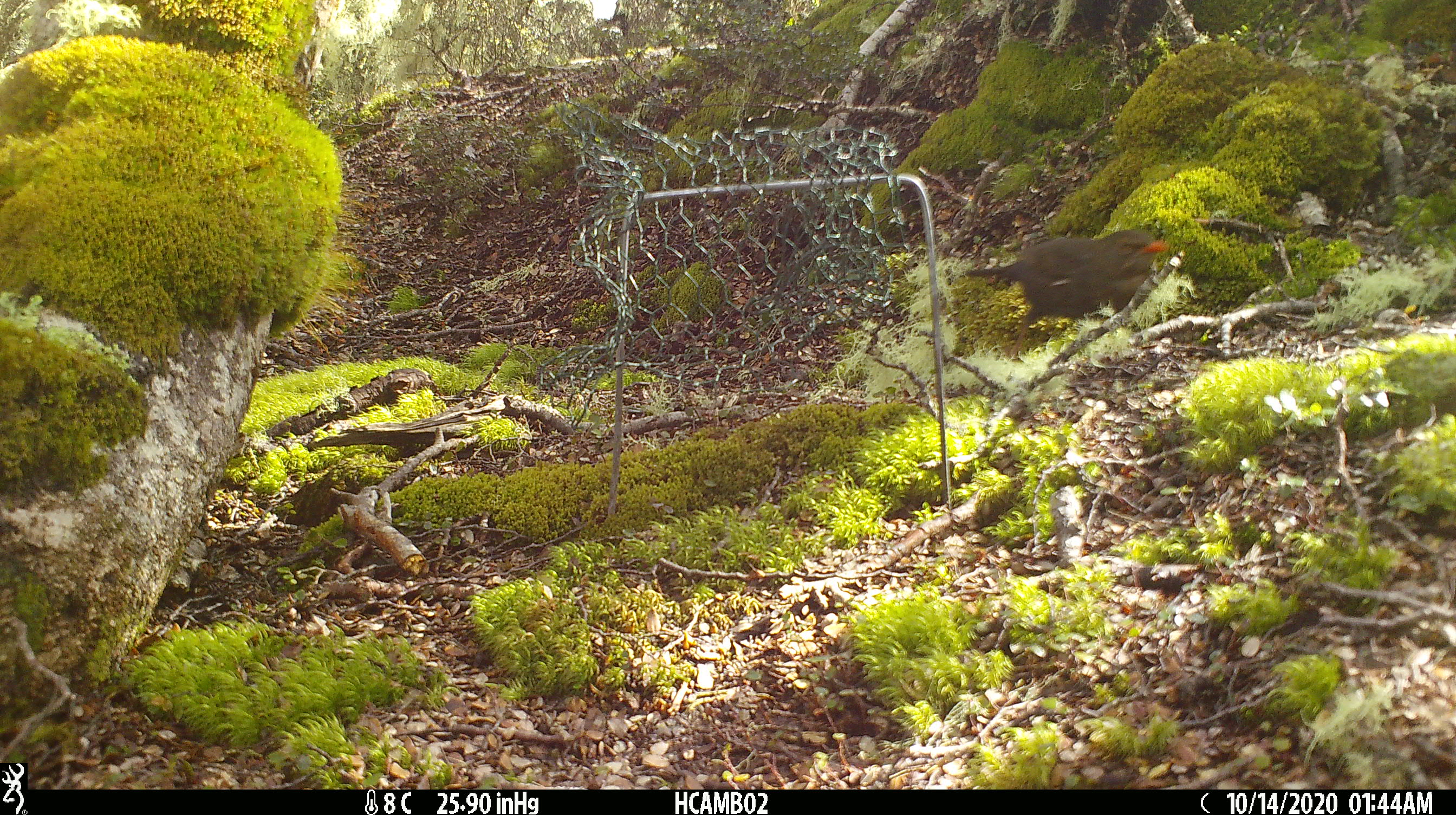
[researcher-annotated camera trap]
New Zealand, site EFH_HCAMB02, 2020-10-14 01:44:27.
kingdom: Animalia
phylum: Chordata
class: Aves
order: Passeriformes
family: Turdidae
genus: Turdus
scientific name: Turdus merula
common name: eurasian blackbird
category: blackbird